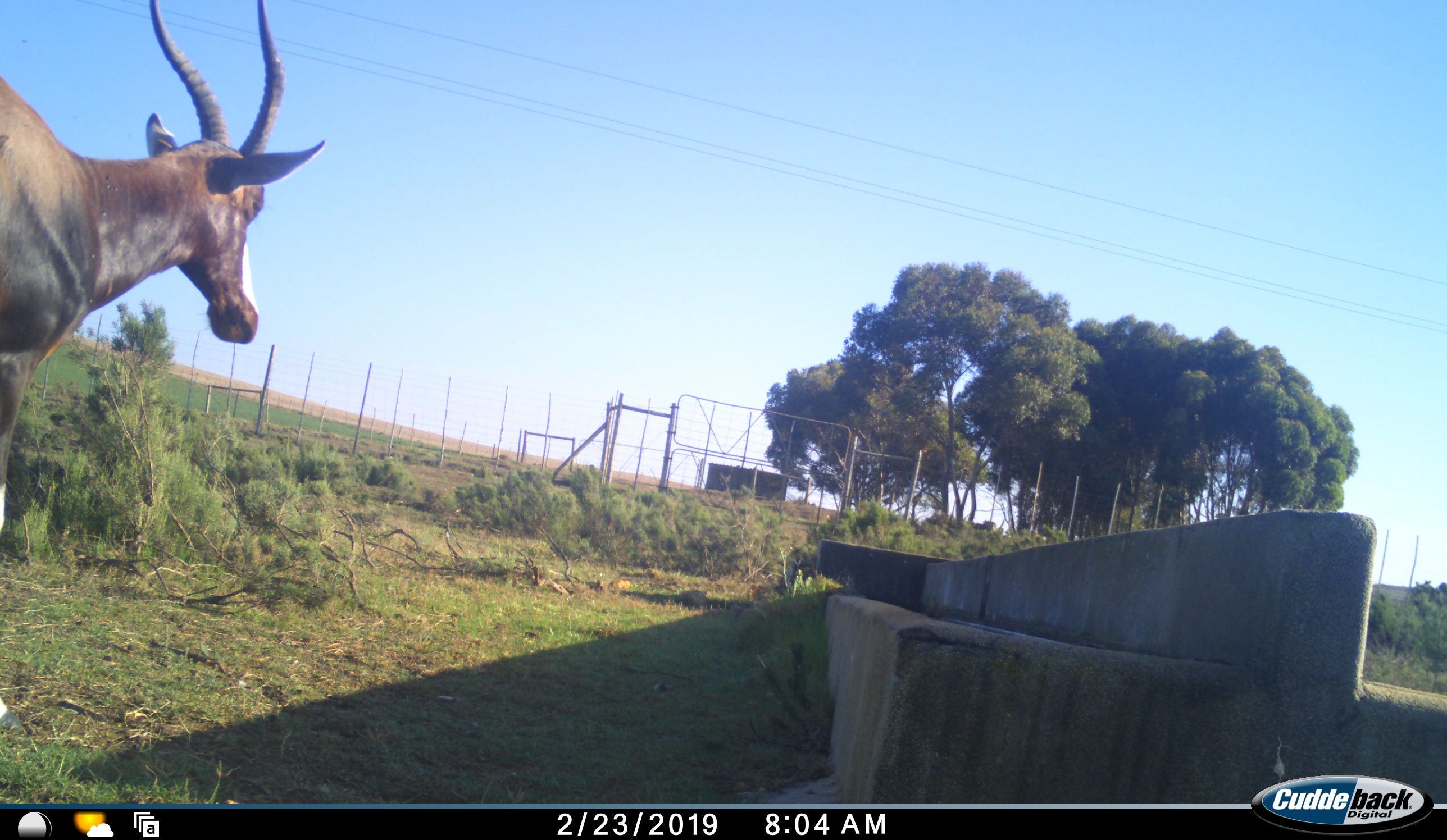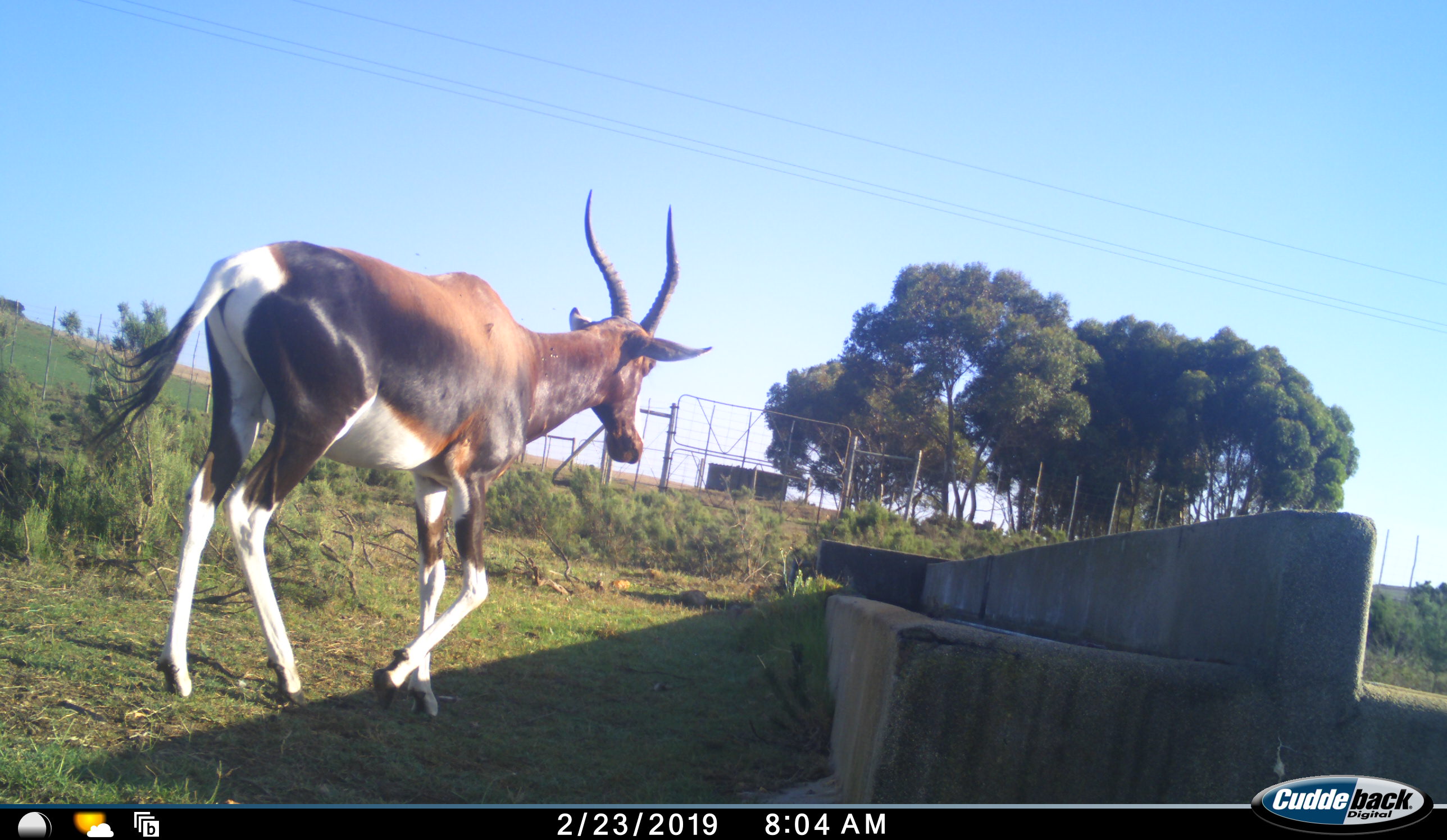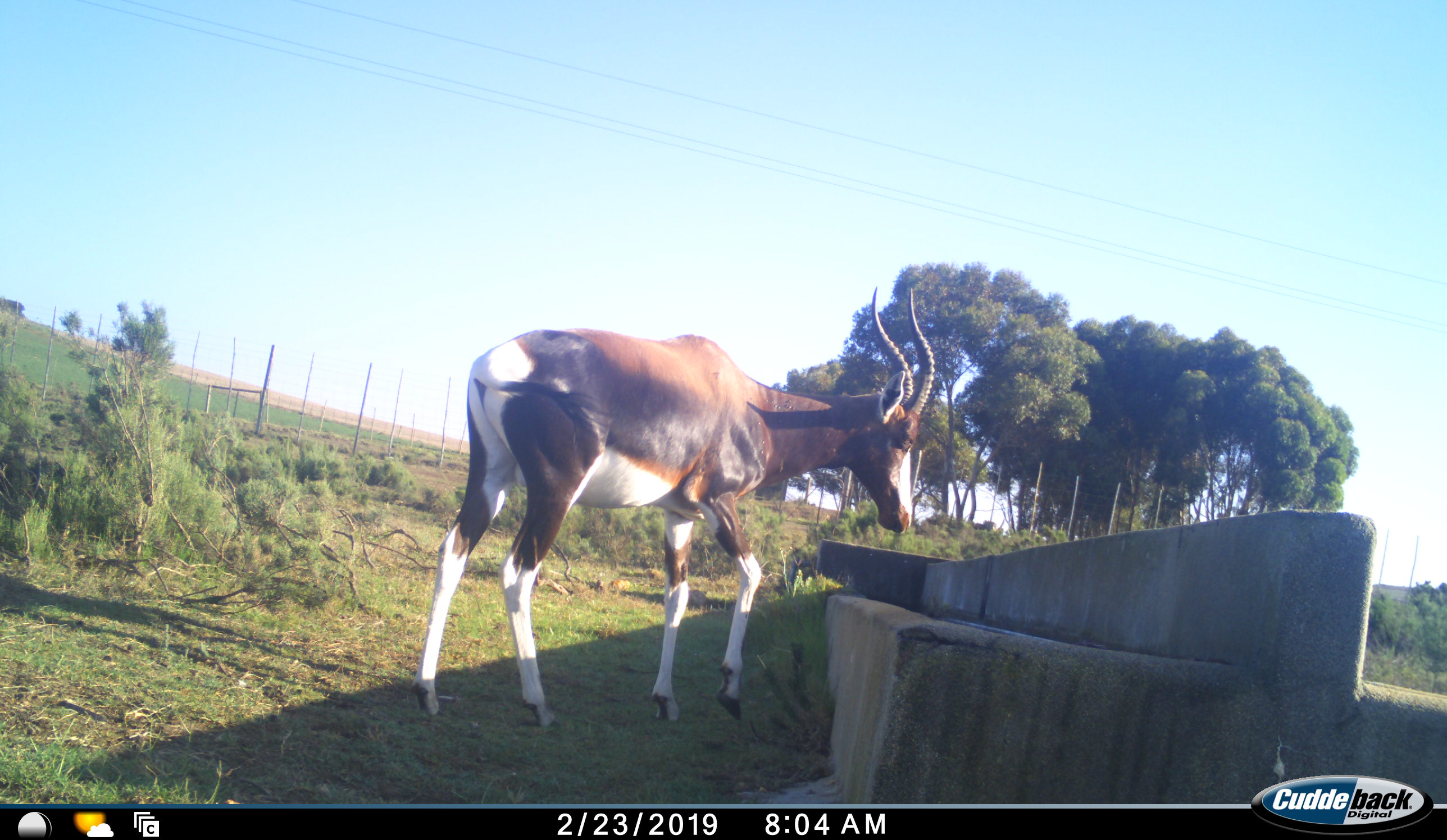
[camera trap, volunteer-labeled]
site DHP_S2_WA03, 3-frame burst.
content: unidentified animal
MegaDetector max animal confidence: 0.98